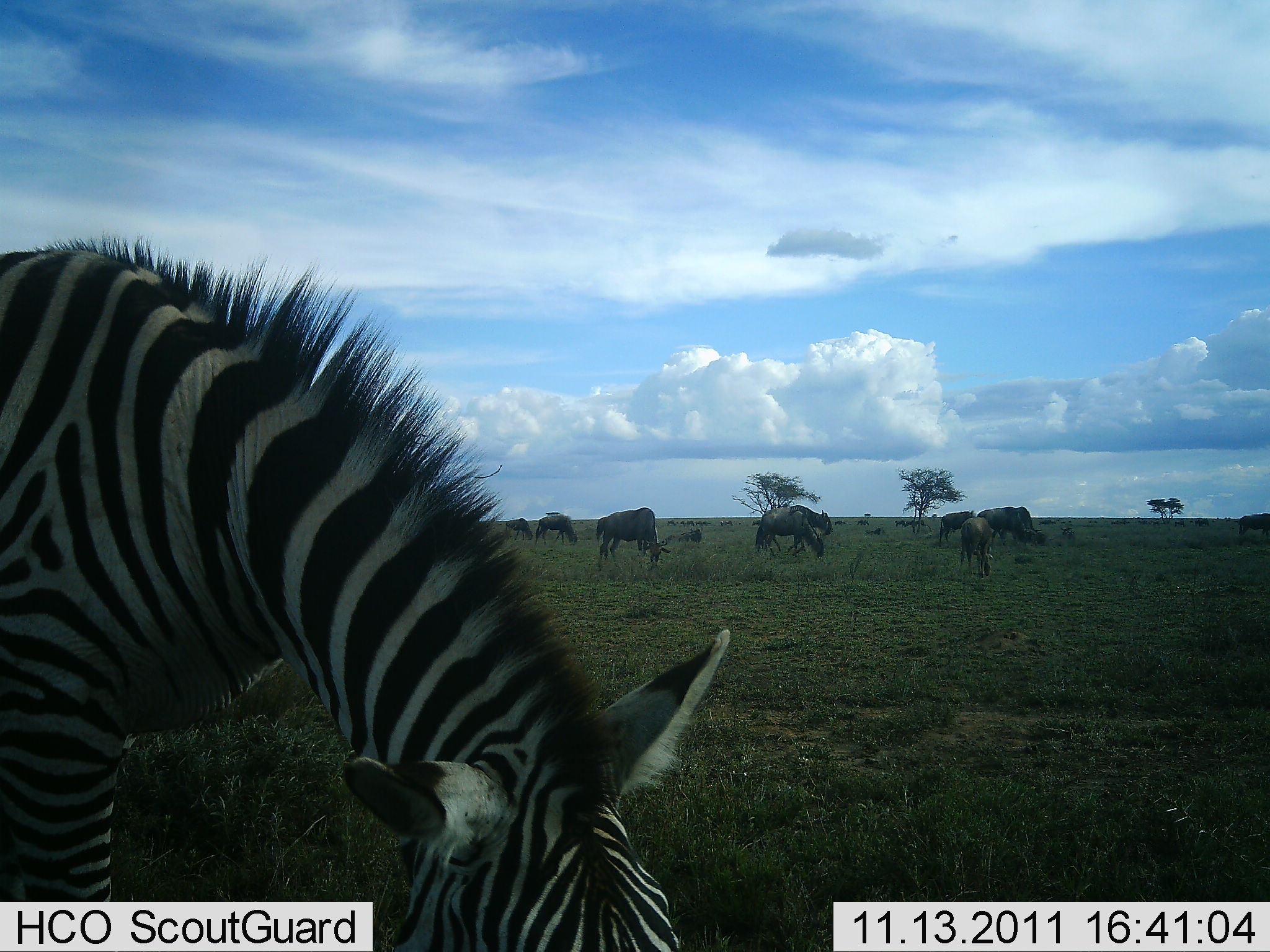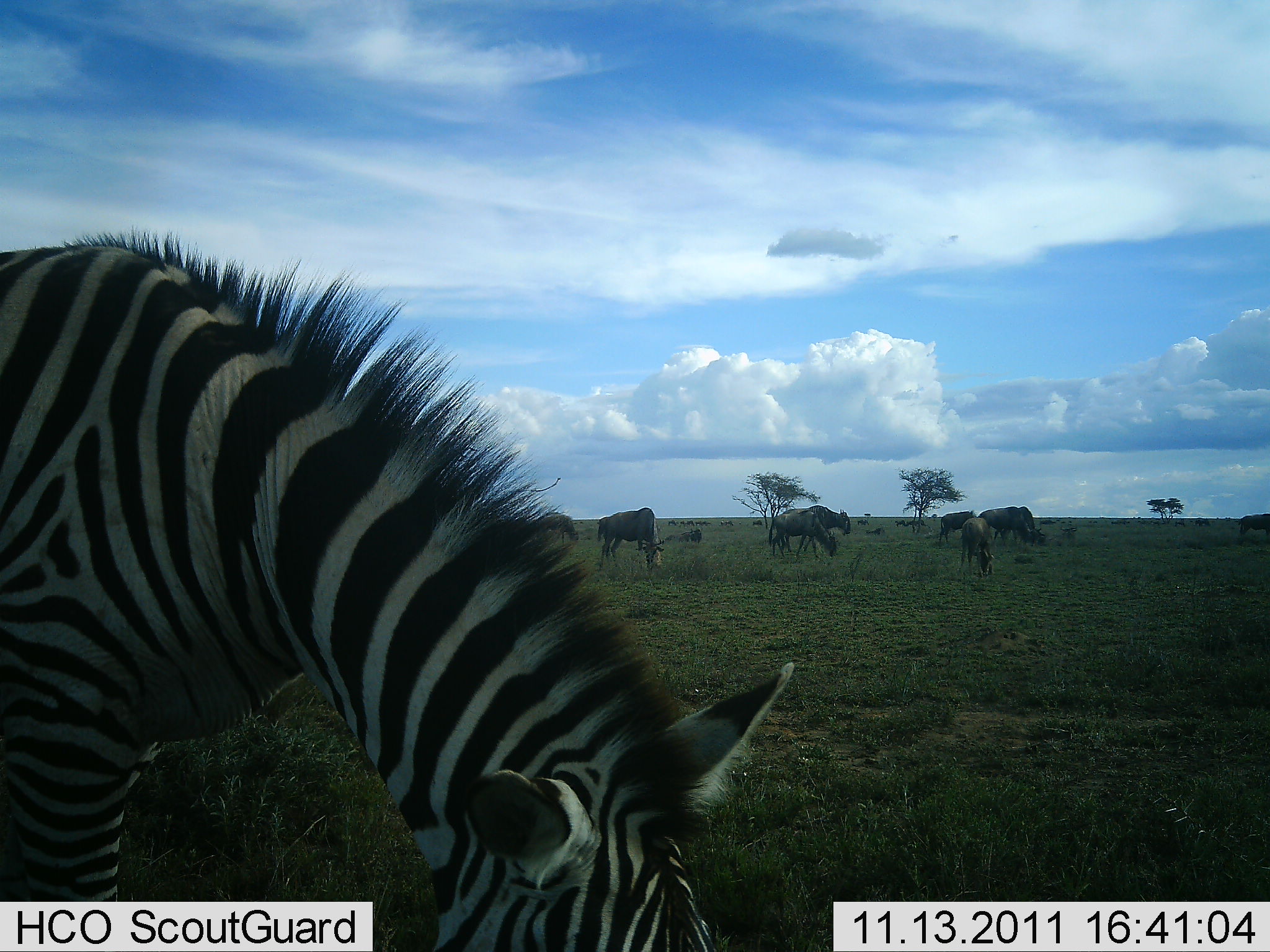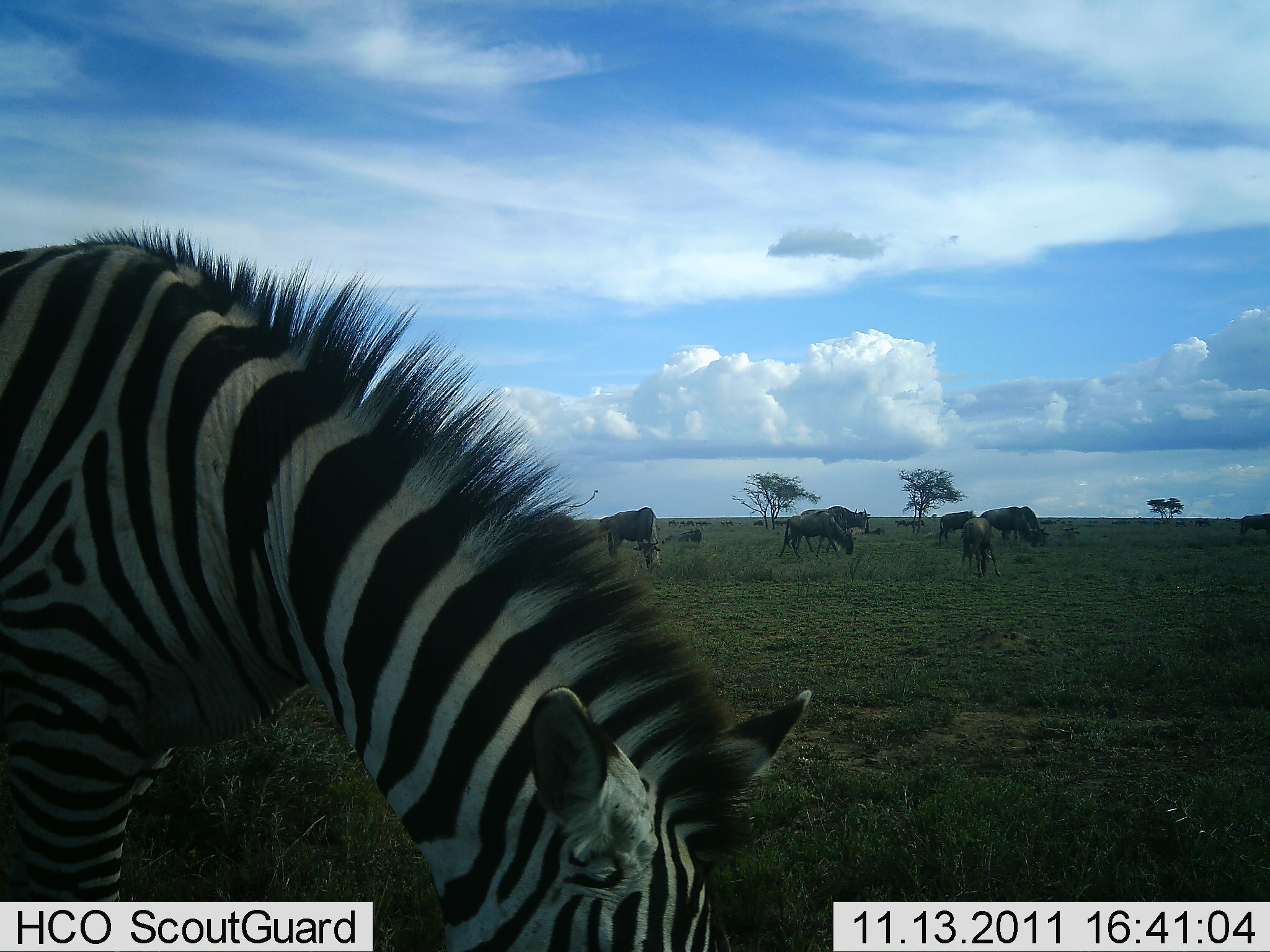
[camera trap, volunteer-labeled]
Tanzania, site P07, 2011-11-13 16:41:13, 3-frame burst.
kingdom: Animalia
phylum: Chordata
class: Mammalia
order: Artiodactyla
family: Bovidae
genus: Connochaetes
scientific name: Connochaetes taurinus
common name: blue wildebeest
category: wildebeest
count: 11-50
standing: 43%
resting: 14%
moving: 36%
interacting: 0%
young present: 0%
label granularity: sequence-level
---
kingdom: Animalia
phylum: Chordata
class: Mammalia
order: Perissodactyla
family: Equidae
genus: Equus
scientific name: Equus quagga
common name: plains zebra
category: zebra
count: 1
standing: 25%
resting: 0%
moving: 6%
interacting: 0%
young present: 0%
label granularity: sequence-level